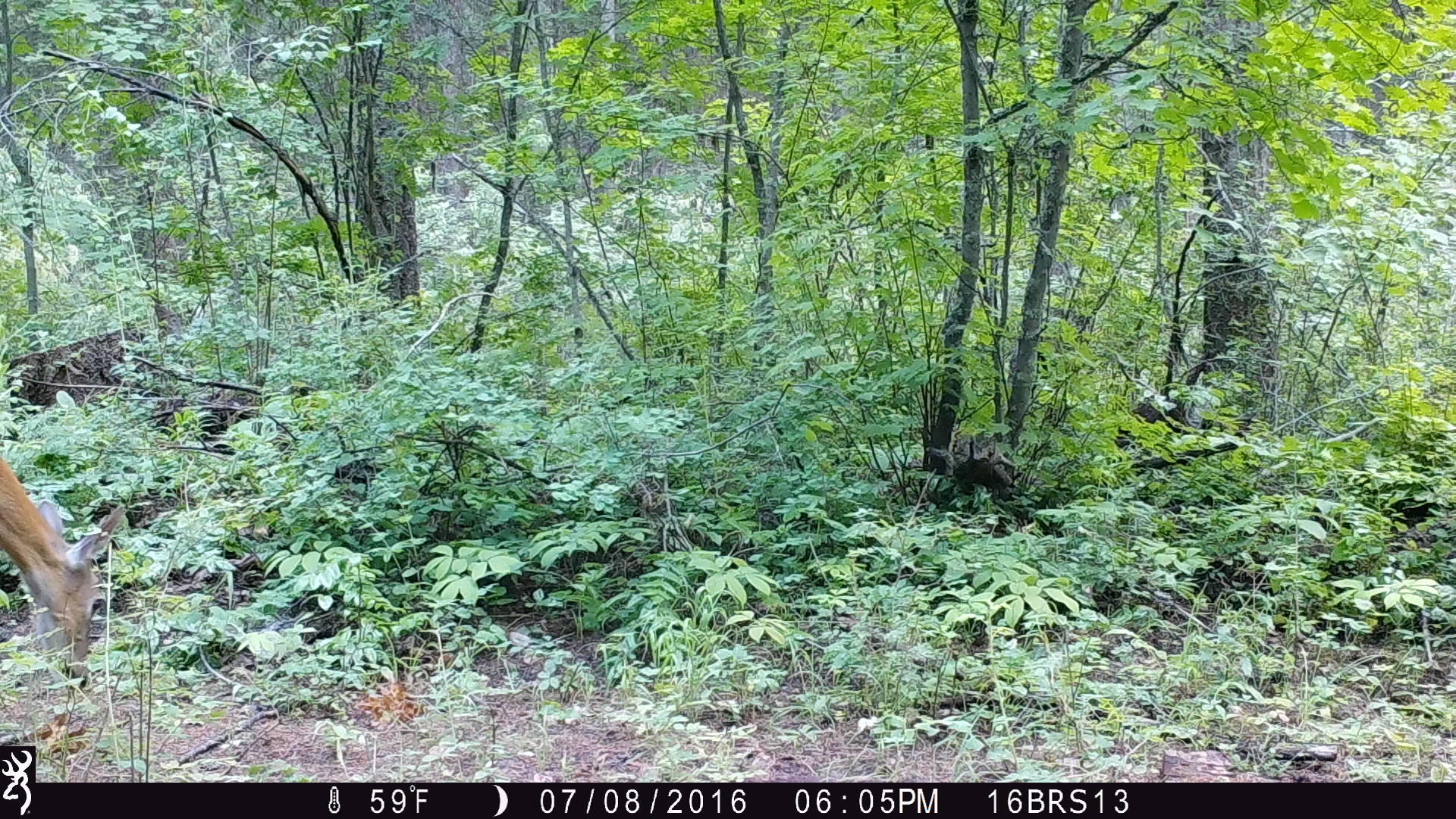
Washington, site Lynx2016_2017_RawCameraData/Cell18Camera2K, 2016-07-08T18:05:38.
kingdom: Animalia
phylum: Chordata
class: Mammalia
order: Artiodactyla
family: Cervidae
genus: Odocoileus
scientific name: Odocoileus virginianus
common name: white-tailed deer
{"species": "Odocoileus virginianus (white-tailed deer)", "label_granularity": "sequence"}